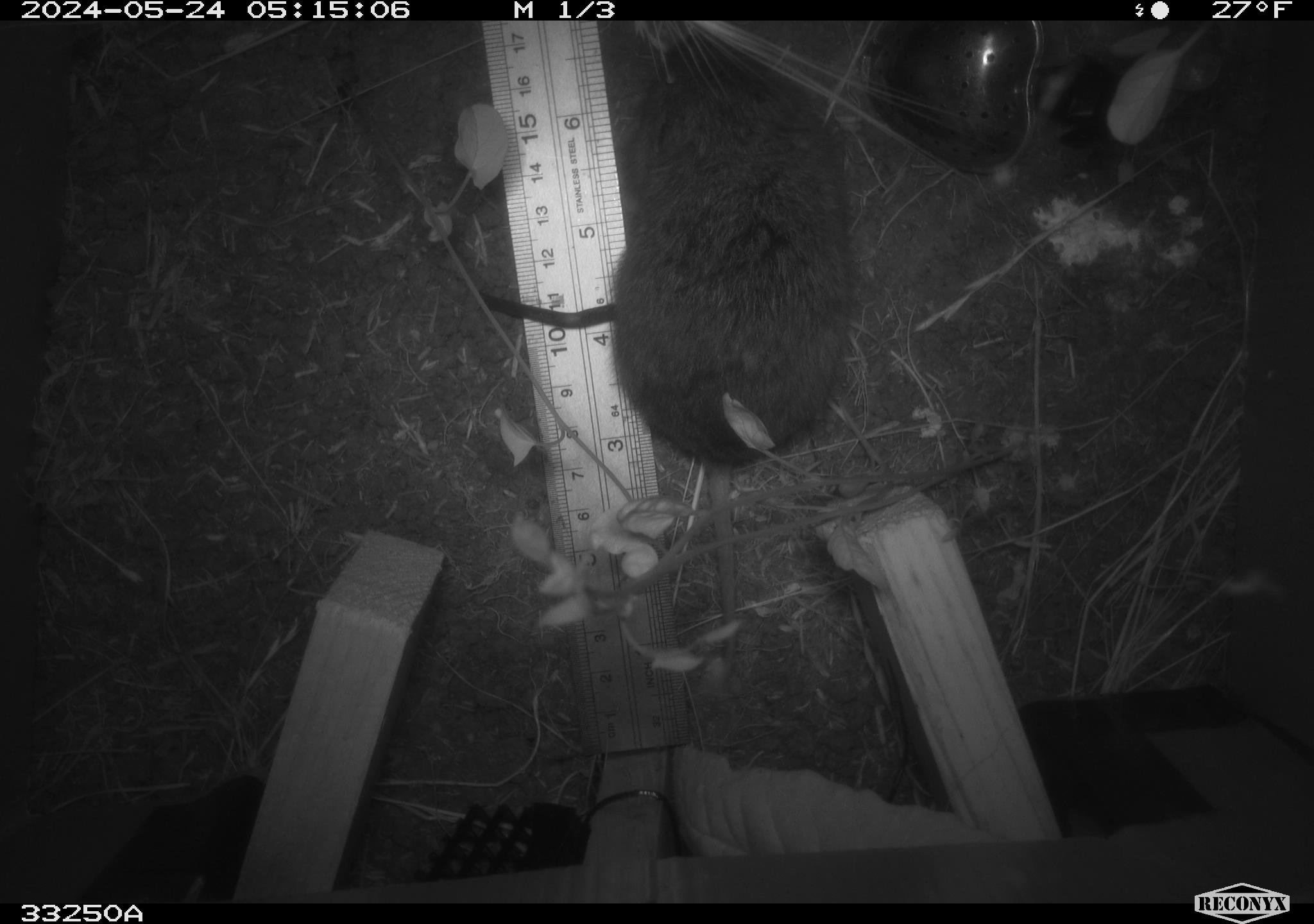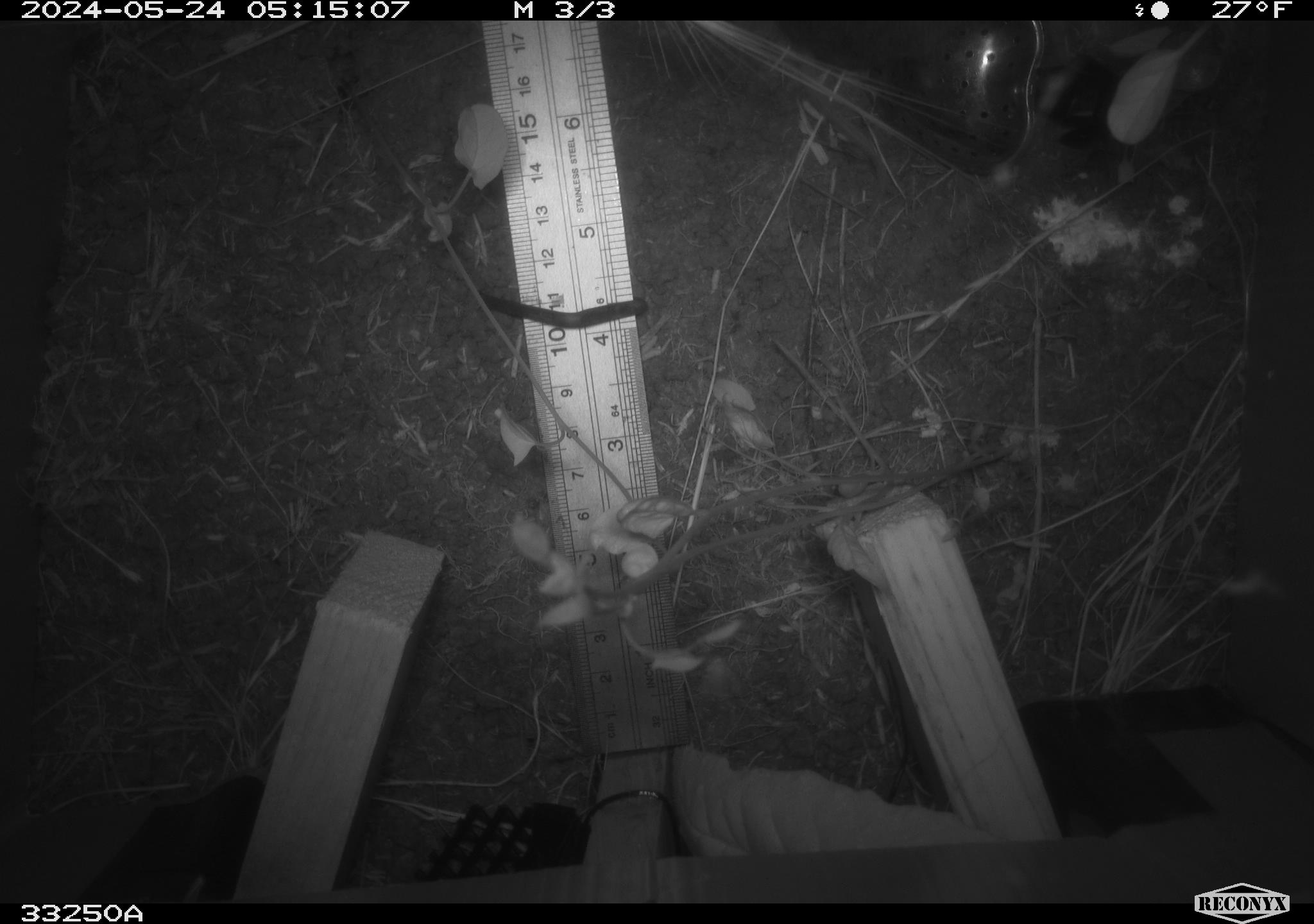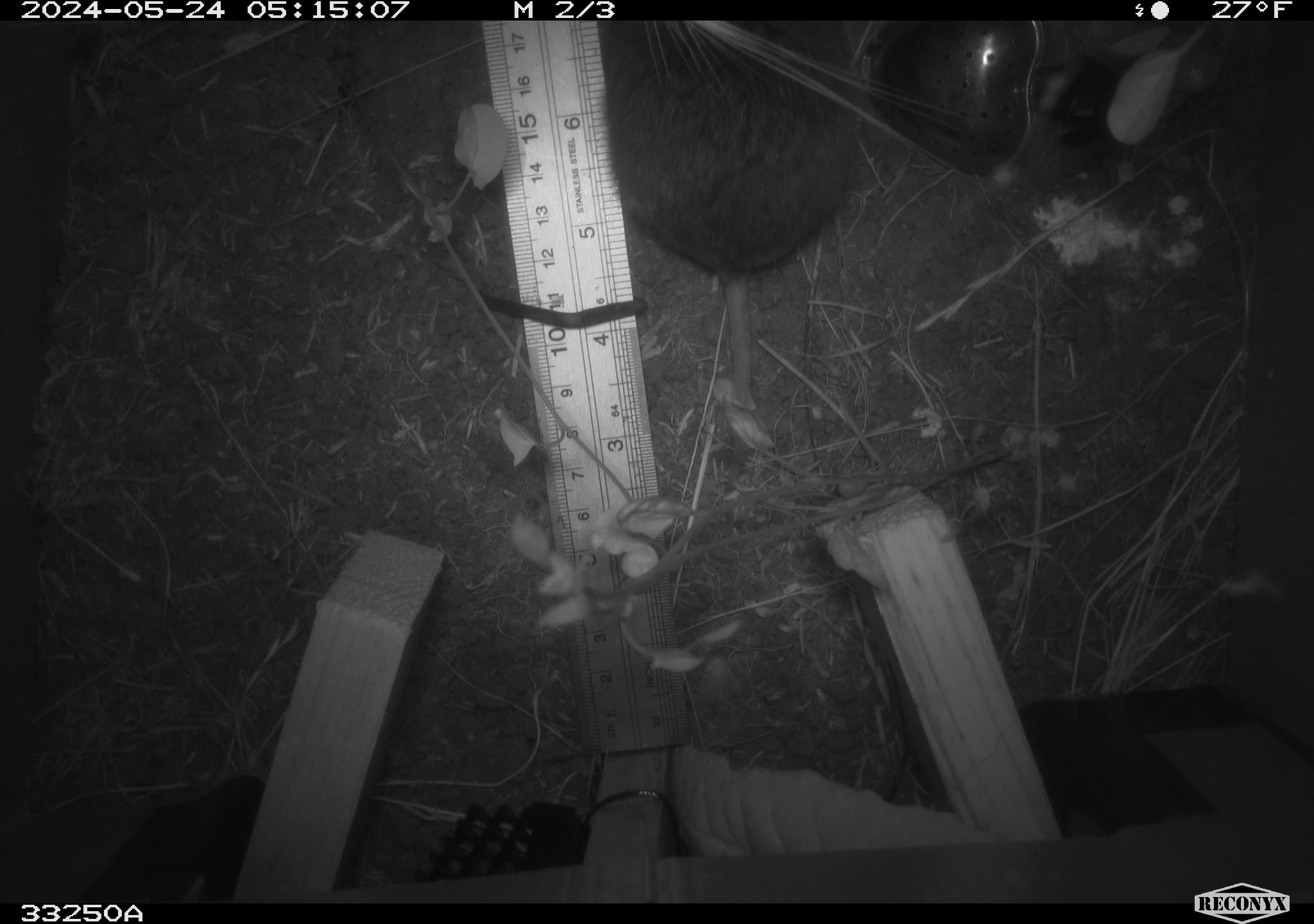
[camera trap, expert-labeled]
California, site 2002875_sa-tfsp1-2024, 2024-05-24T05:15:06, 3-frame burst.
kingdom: Animalia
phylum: Chordata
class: Mammalia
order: Rodentia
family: Cricetidae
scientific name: Arvicolinae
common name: voles, lemmings, and muskrats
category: arvicolinae subfamily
Arvicolinae subfamily (voles, lemmings, and muskrats) (Arvicolinae).